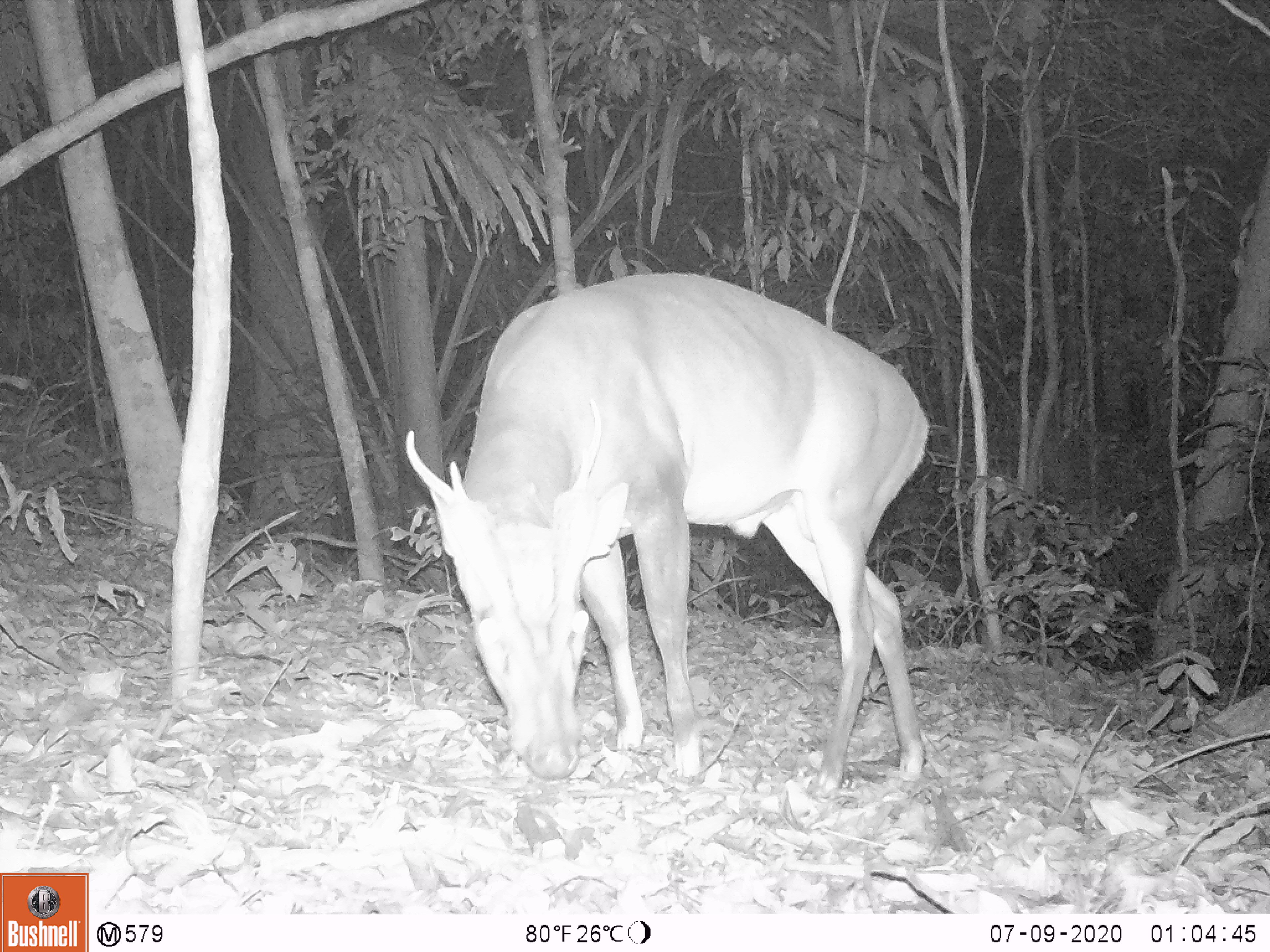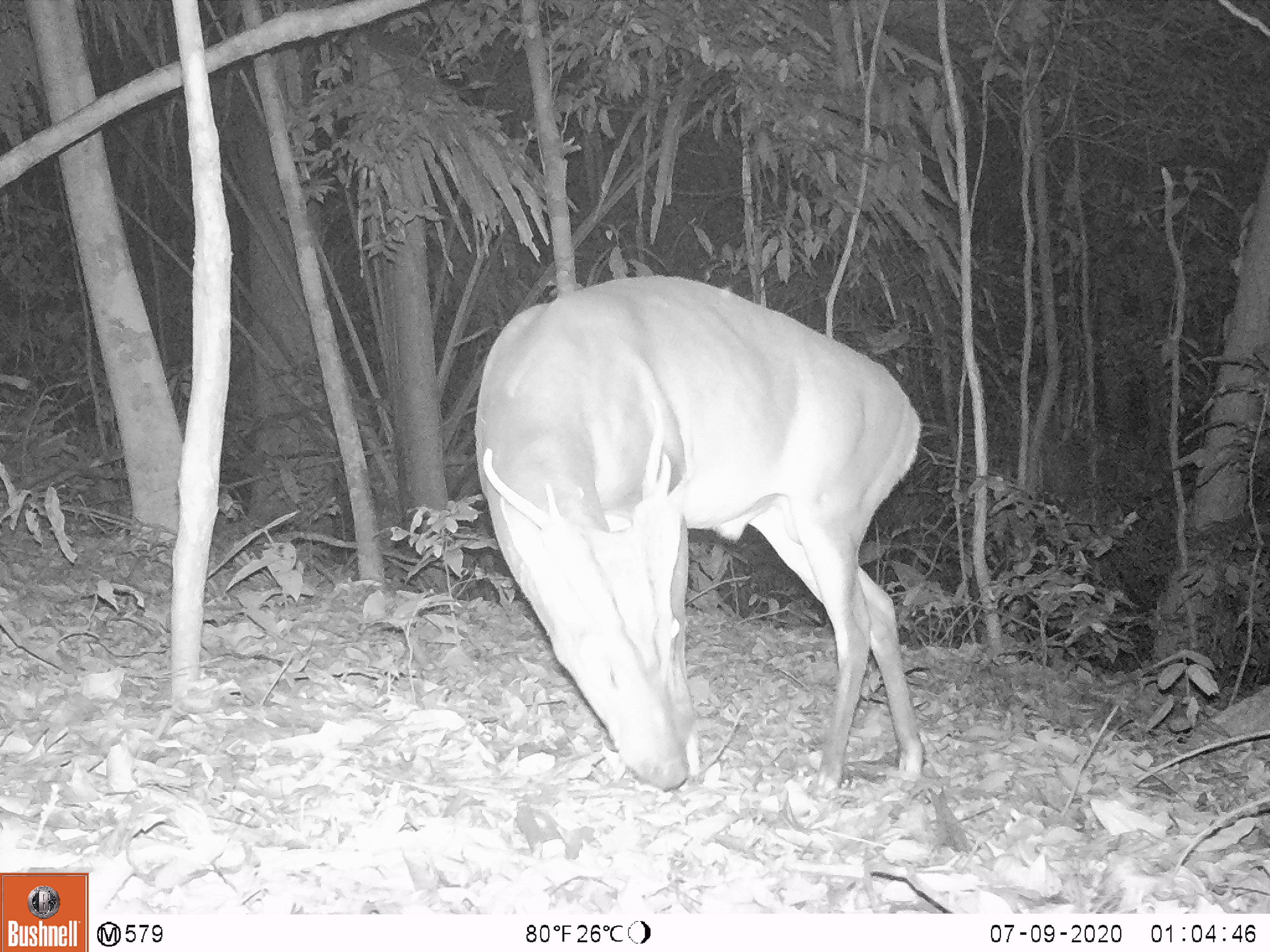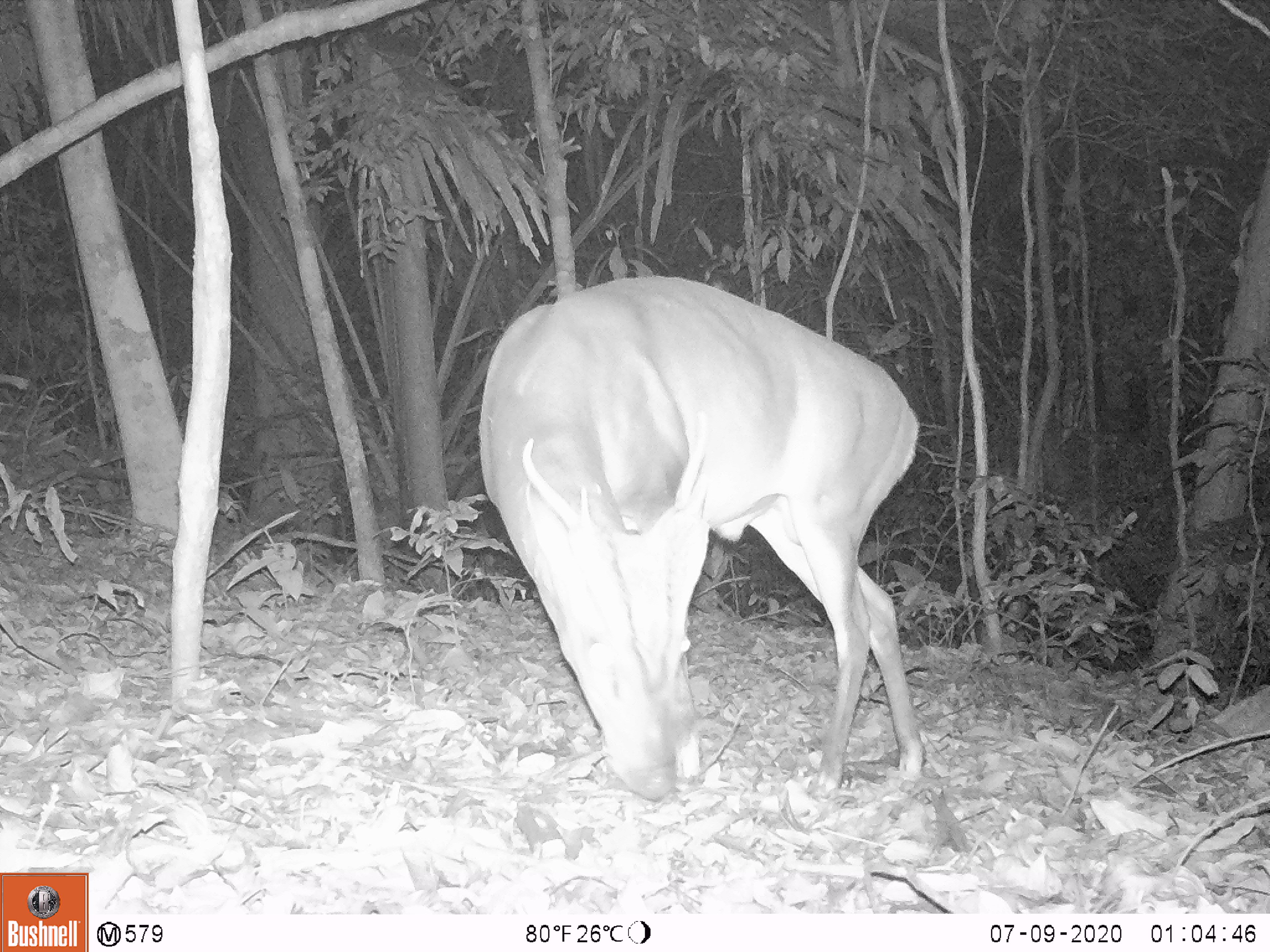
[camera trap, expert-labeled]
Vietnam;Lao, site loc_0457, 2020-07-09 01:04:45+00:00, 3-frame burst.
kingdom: Animalia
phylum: Chordata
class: Mammalia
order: Artiodactyla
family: Cervidae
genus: Muntiacus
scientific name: Muntiacus vuquangensis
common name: large-antlered muntjac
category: large antlered muntjac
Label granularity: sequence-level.